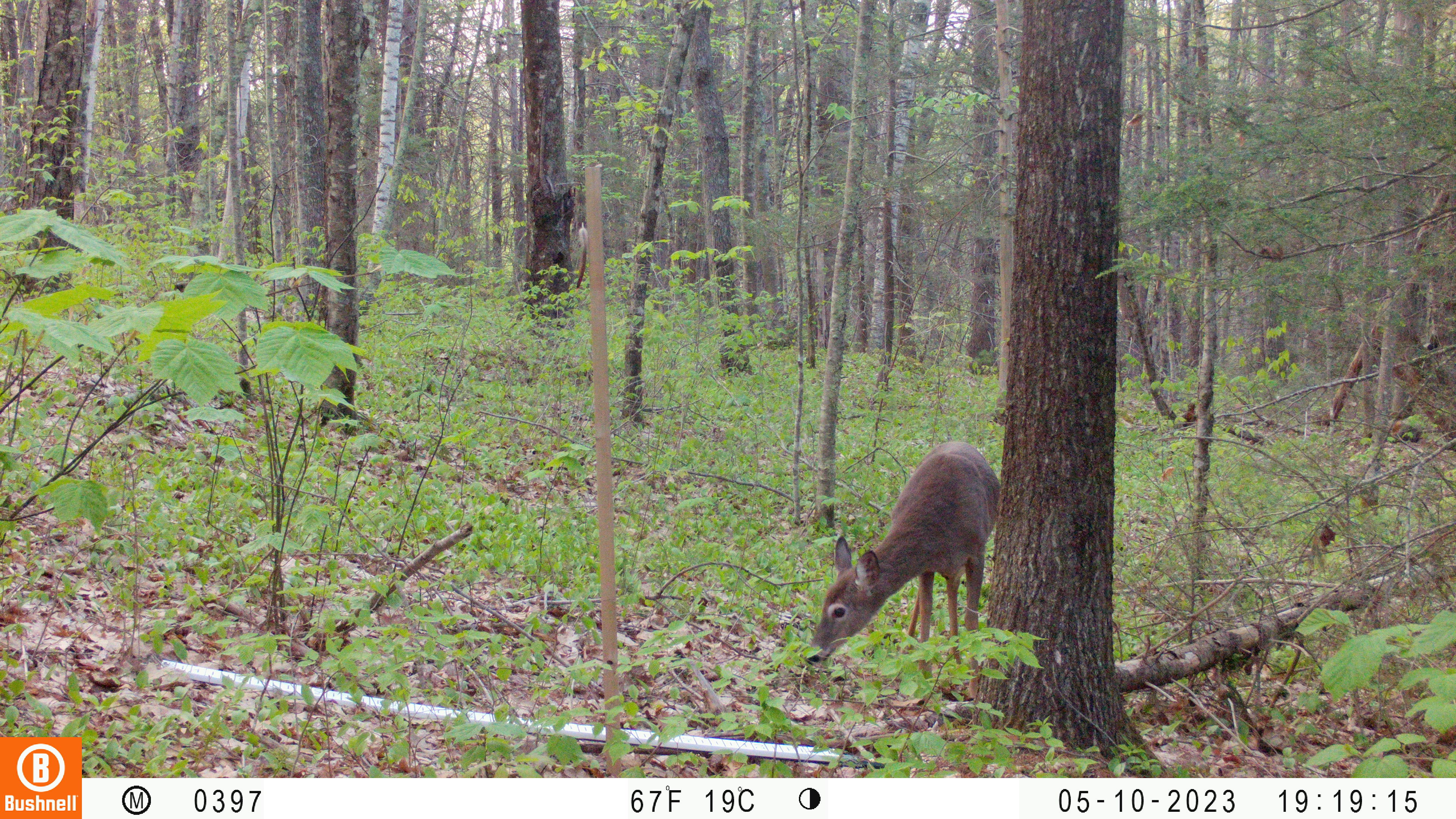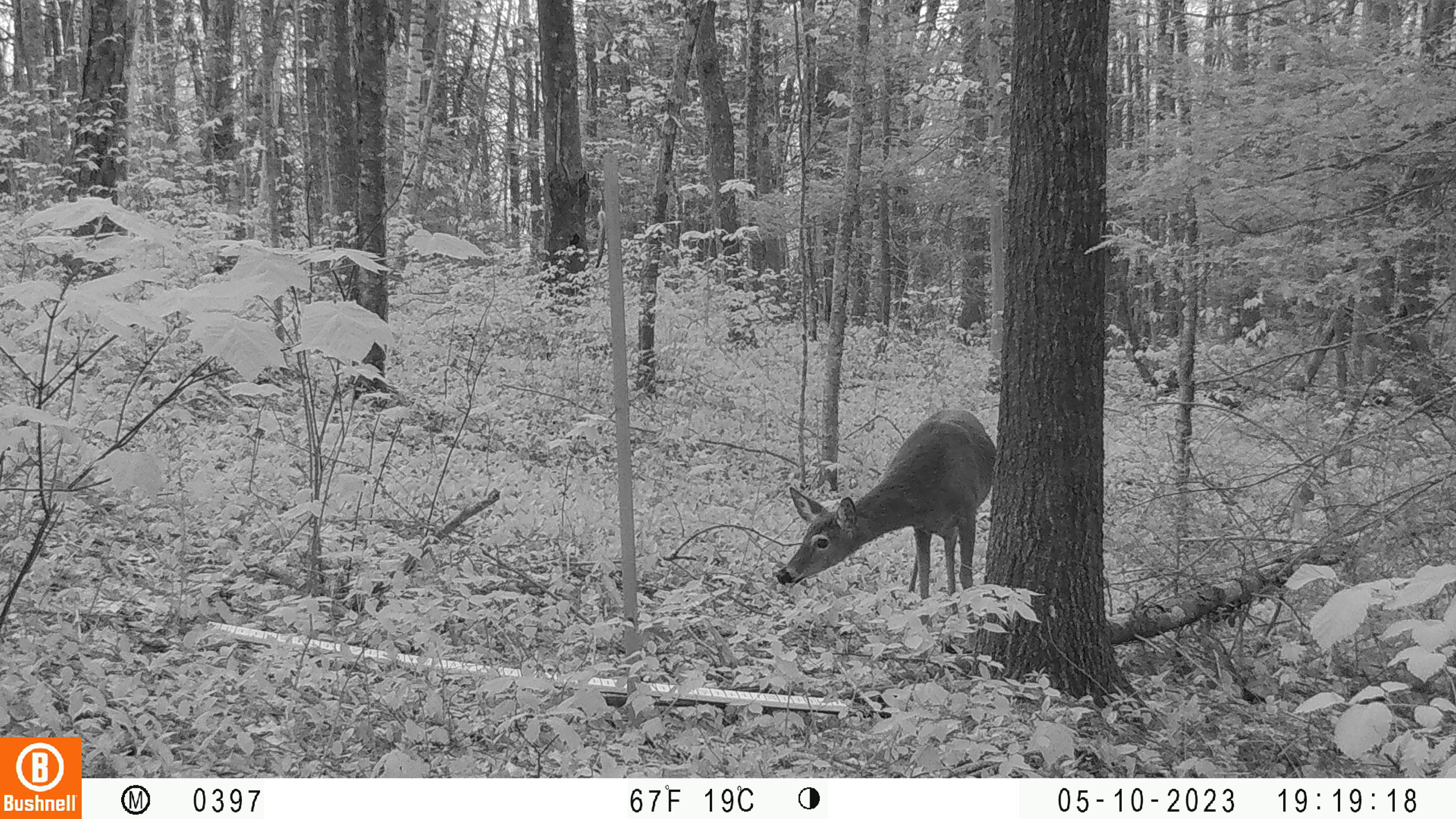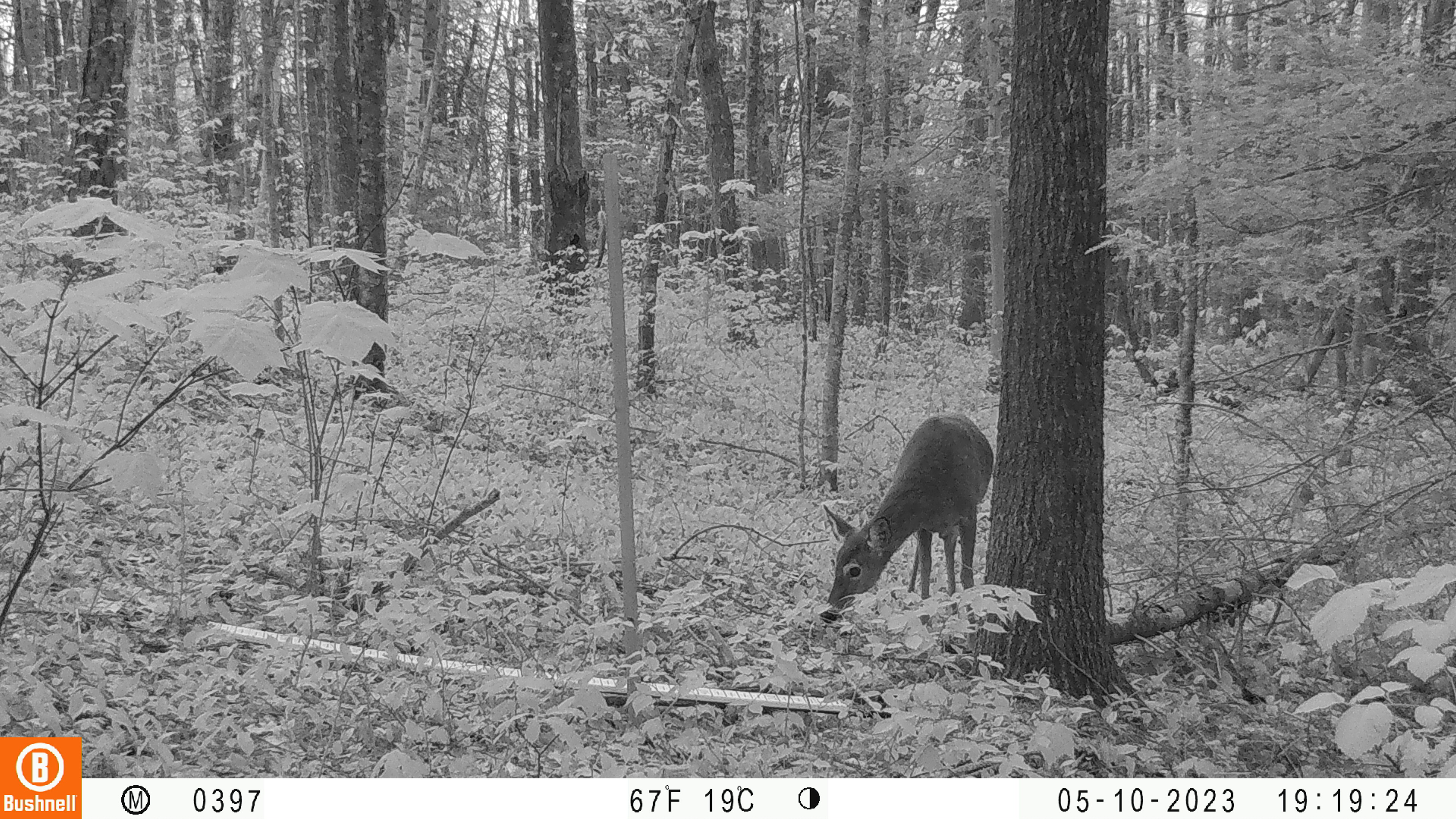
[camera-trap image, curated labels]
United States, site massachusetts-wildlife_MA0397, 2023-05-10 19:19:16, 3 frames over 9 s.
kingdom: Animalia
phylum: Chordata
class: Mammalia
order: Artiodactyla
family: Cervidae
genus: Odocoileus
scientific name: Odocoileus virginianus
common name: white-tailed deer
White-tailed deer (Odocoileus virginianus).